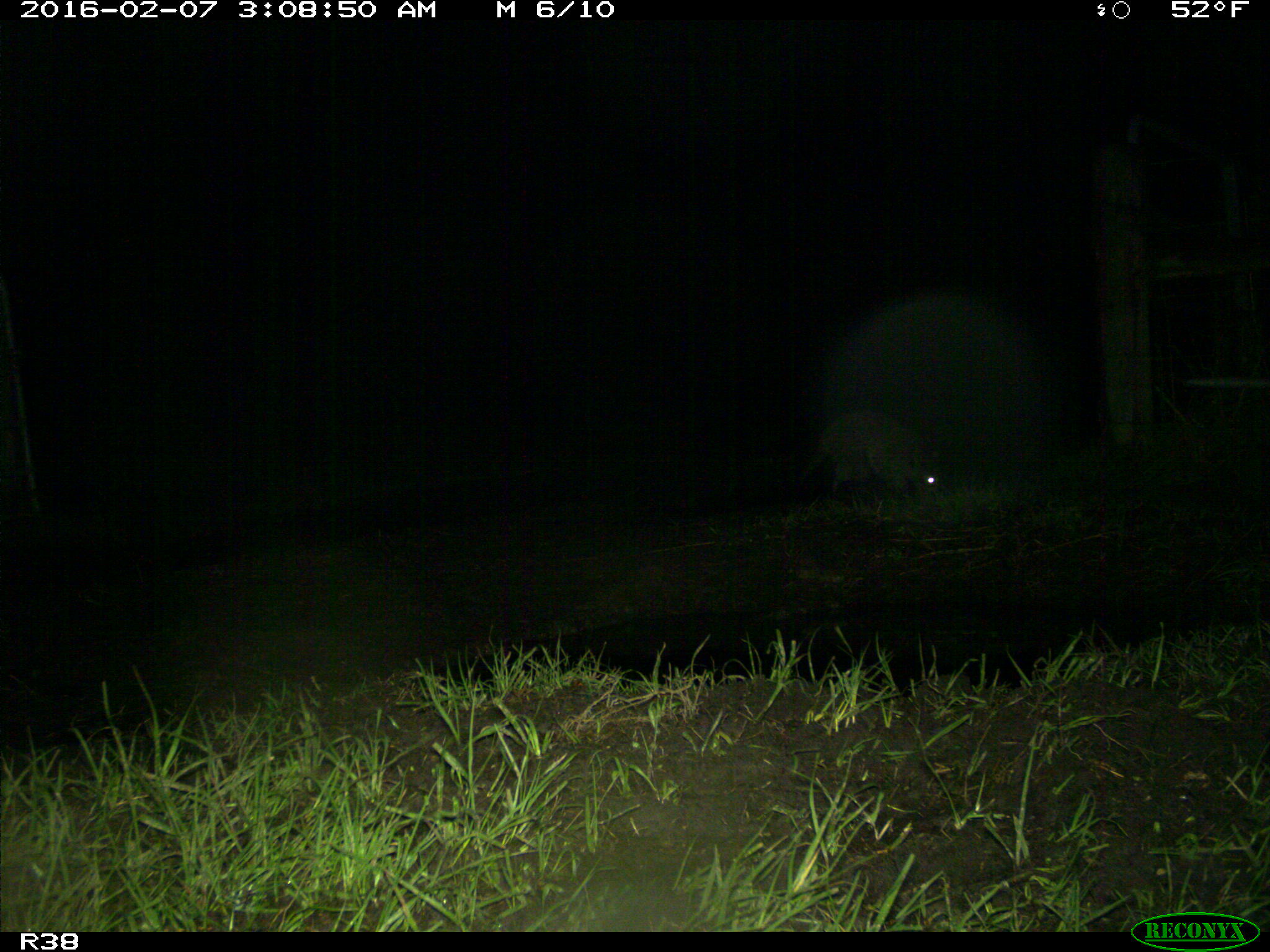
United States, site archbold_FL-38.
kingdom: Animalia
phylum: Chordata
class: Mammalia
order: Carnivora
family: Procyonidae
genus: Procyon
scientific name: Procyon lotor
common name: common raccoon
Procyon lotor (common raccoon).